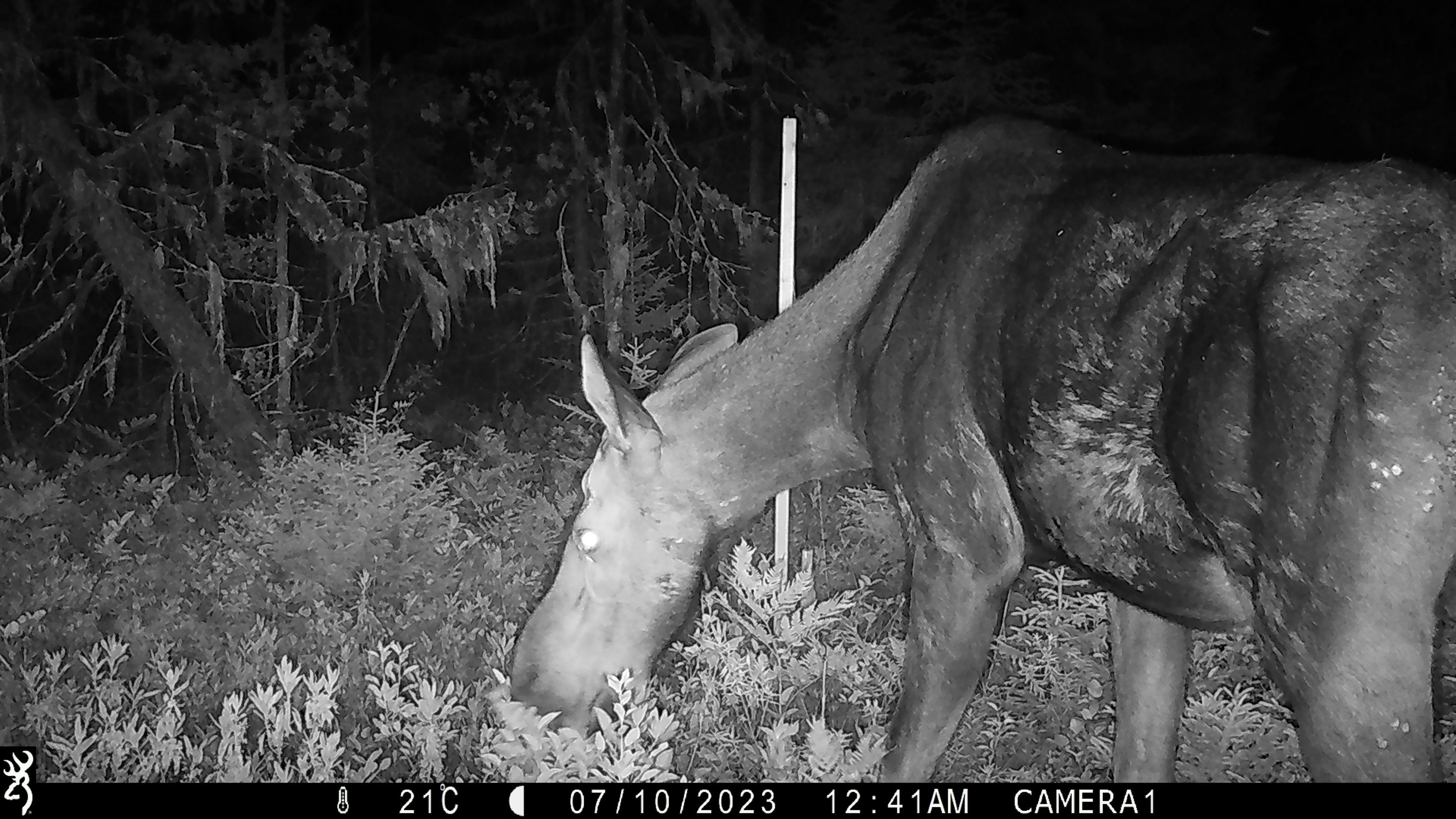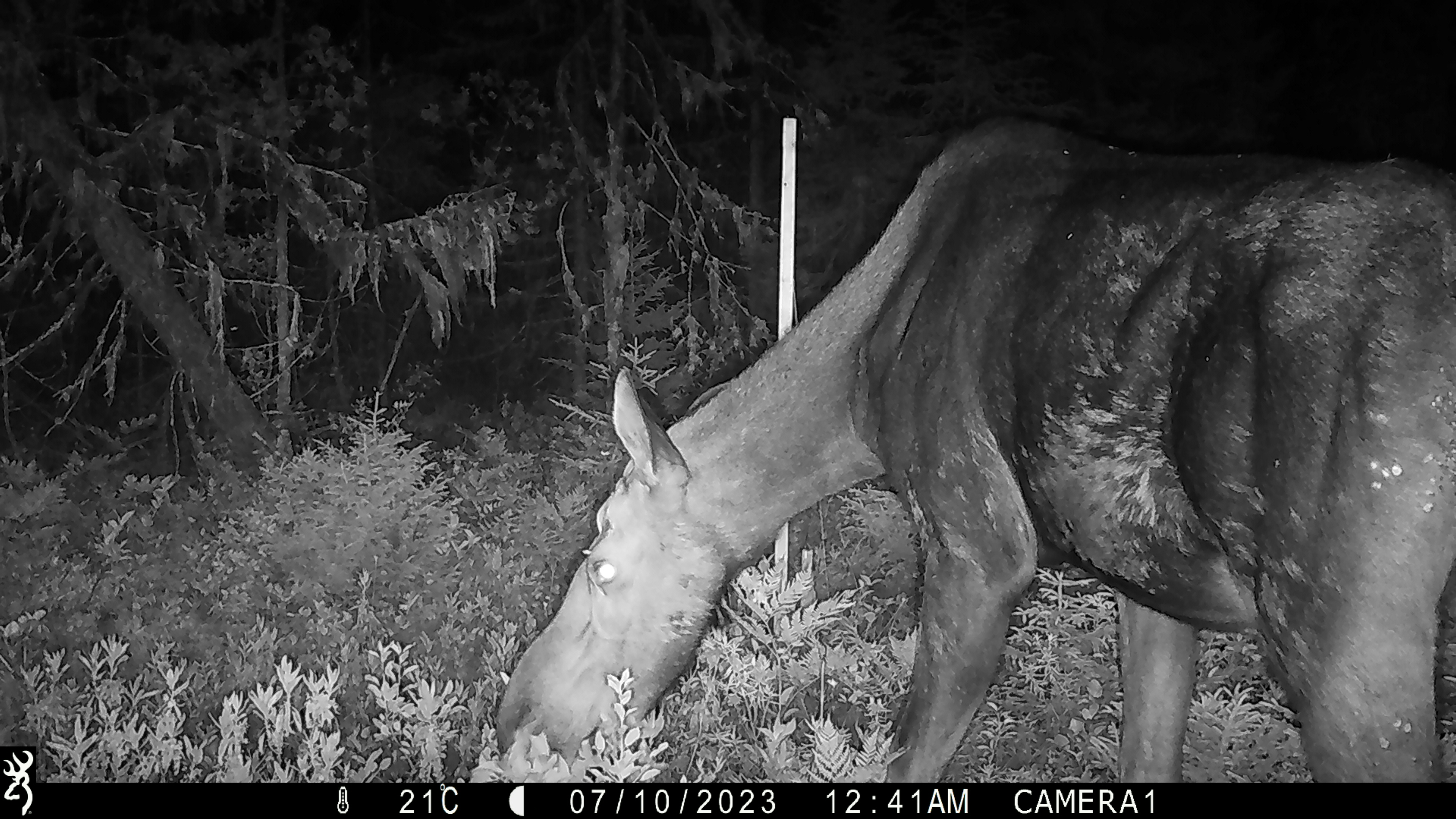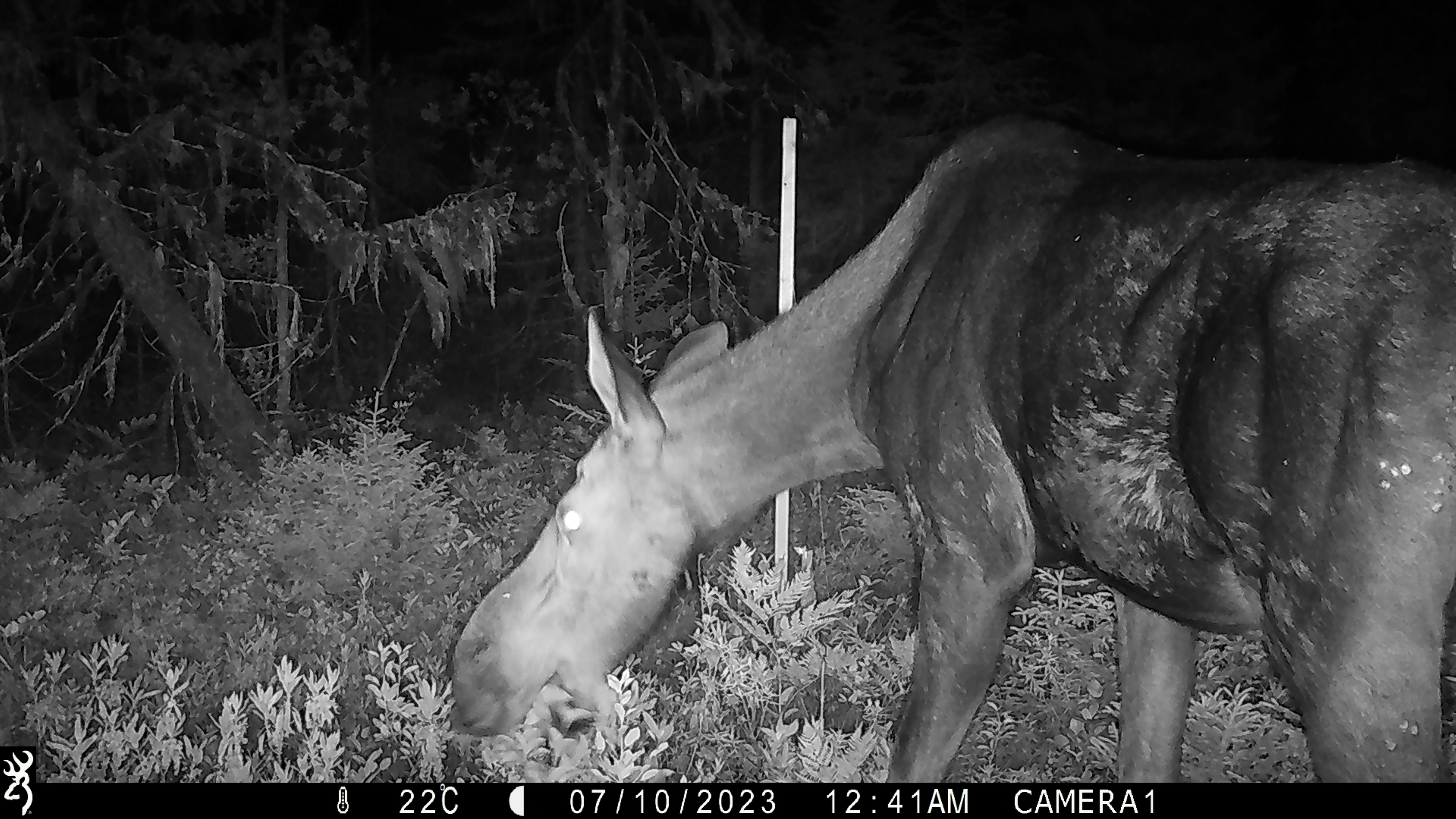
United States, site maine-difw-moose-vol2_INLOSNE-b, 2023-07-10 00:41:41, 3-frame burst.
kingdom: Animalia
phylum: Chordata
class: Mammalia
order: Artiodactyla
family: Cervidae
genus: Alces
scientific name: Alces alces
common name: moose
Moose (Alces alces).